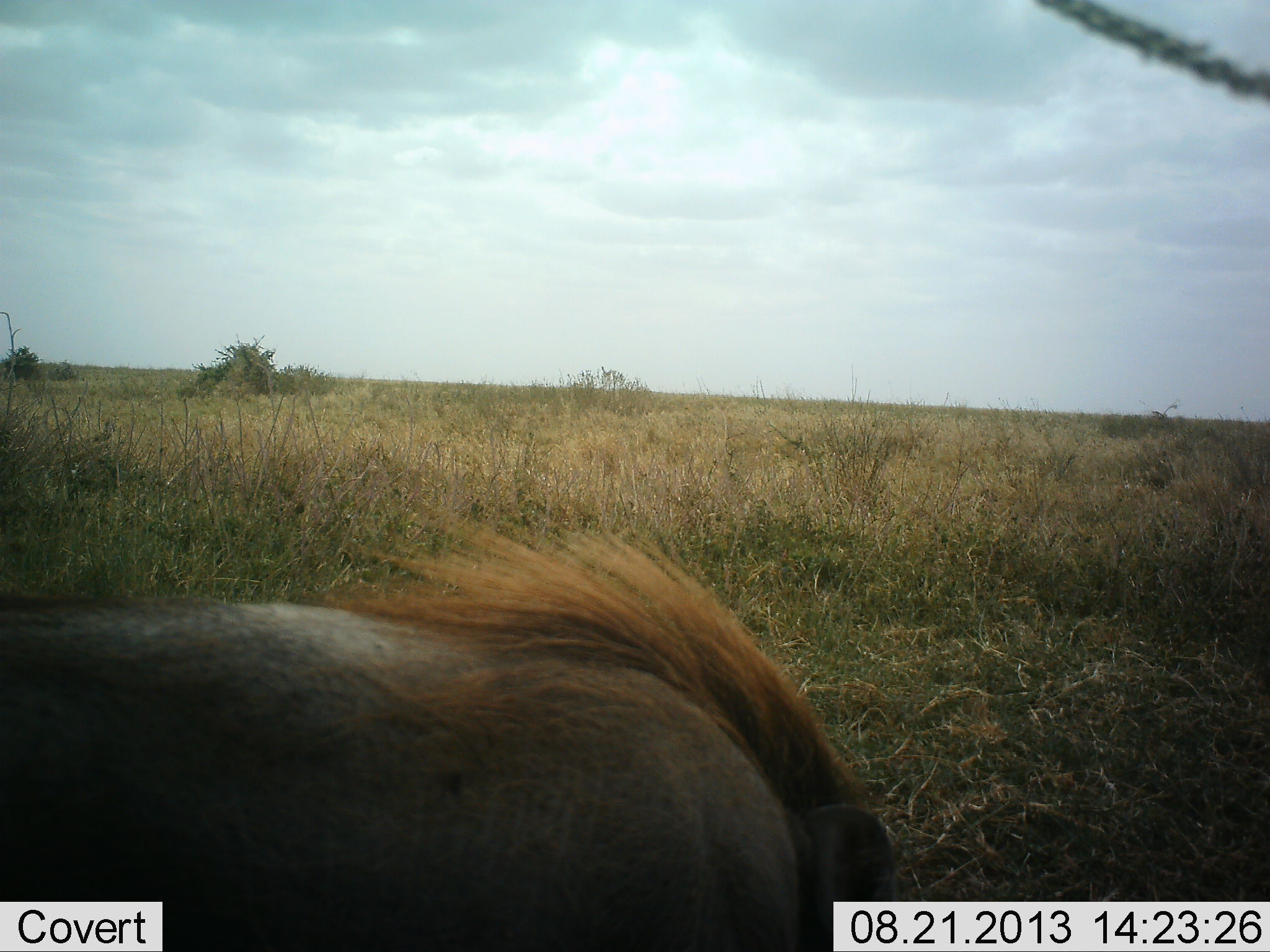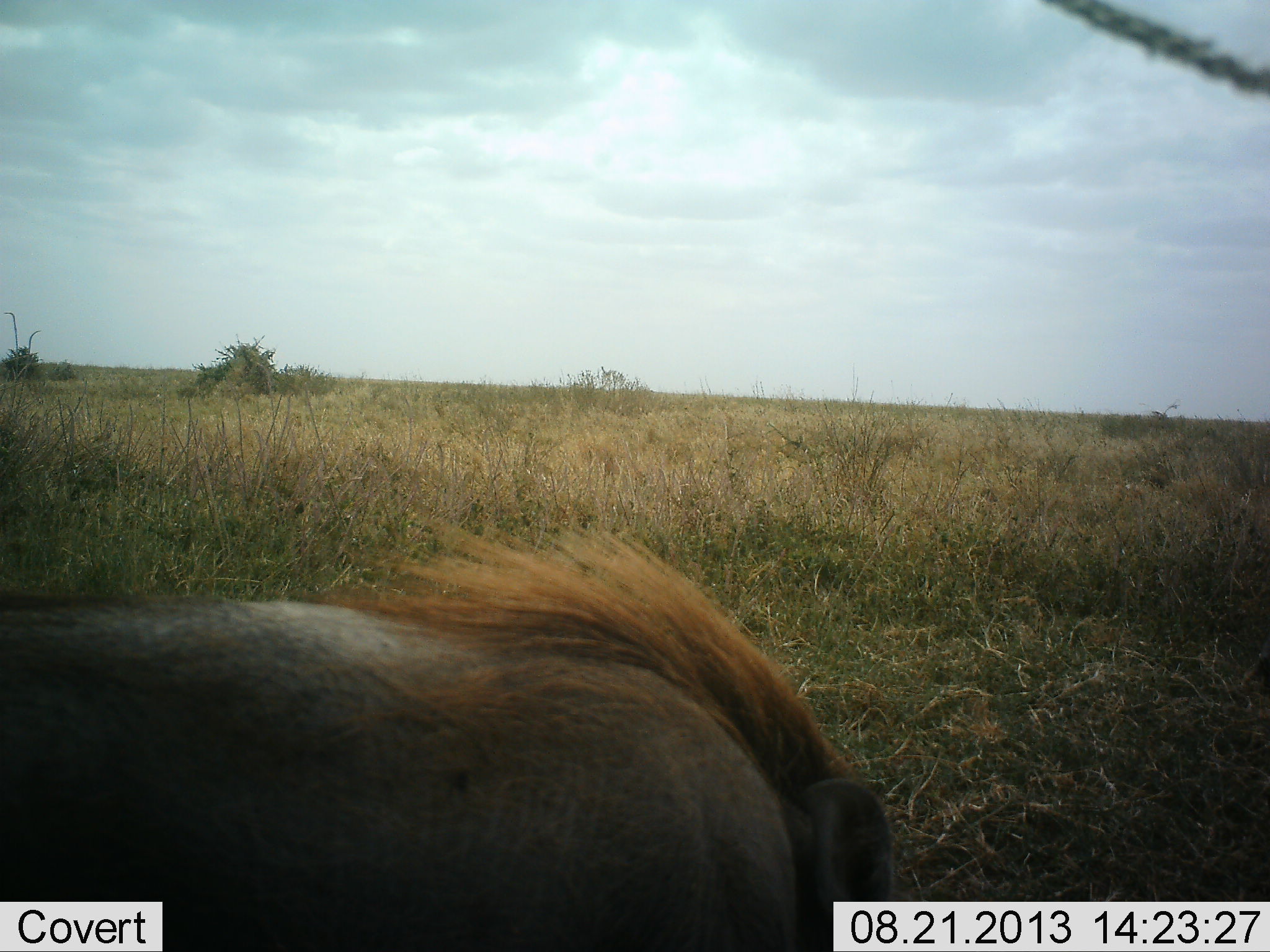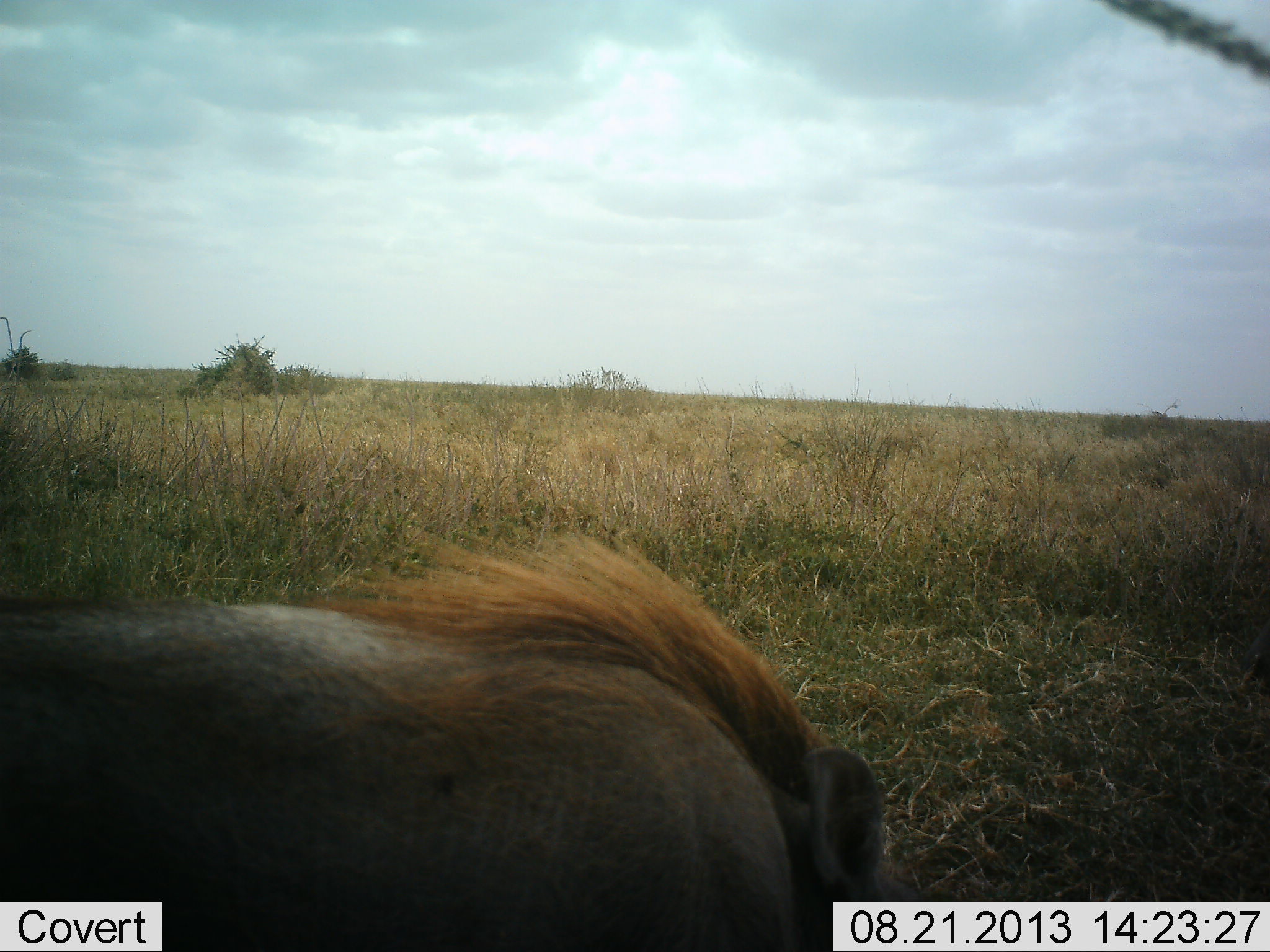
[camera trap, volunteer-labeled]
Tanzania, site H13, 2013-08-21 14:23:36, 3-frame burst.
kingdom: Animalia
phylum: Chordata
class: Mammalia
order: Artiodactyla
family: Suidae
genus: Phacochoerus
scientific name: Phacochoerus africanus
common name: warthog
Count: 1.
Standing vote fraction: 43%.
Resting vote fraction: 0%.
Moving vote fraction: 0%.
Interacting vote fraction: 0%.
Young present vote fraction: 0%.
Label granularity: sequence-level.